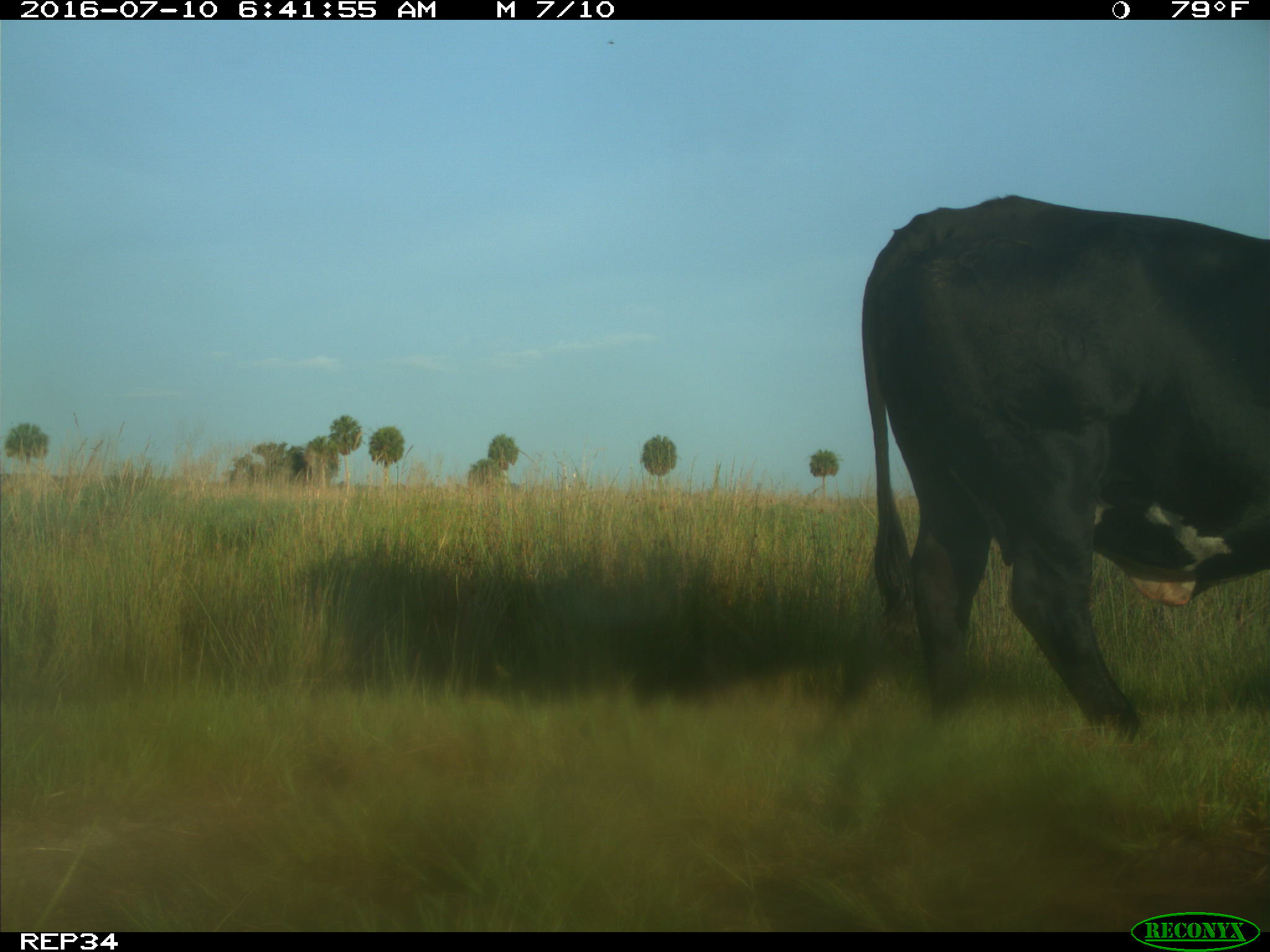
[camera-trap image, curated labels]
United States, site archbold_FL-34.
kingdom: Animalia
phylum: Chordata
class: Mammalia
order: Artiodactyla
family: Bovidae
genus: Bos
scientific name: Bos taurus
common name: domestic cow